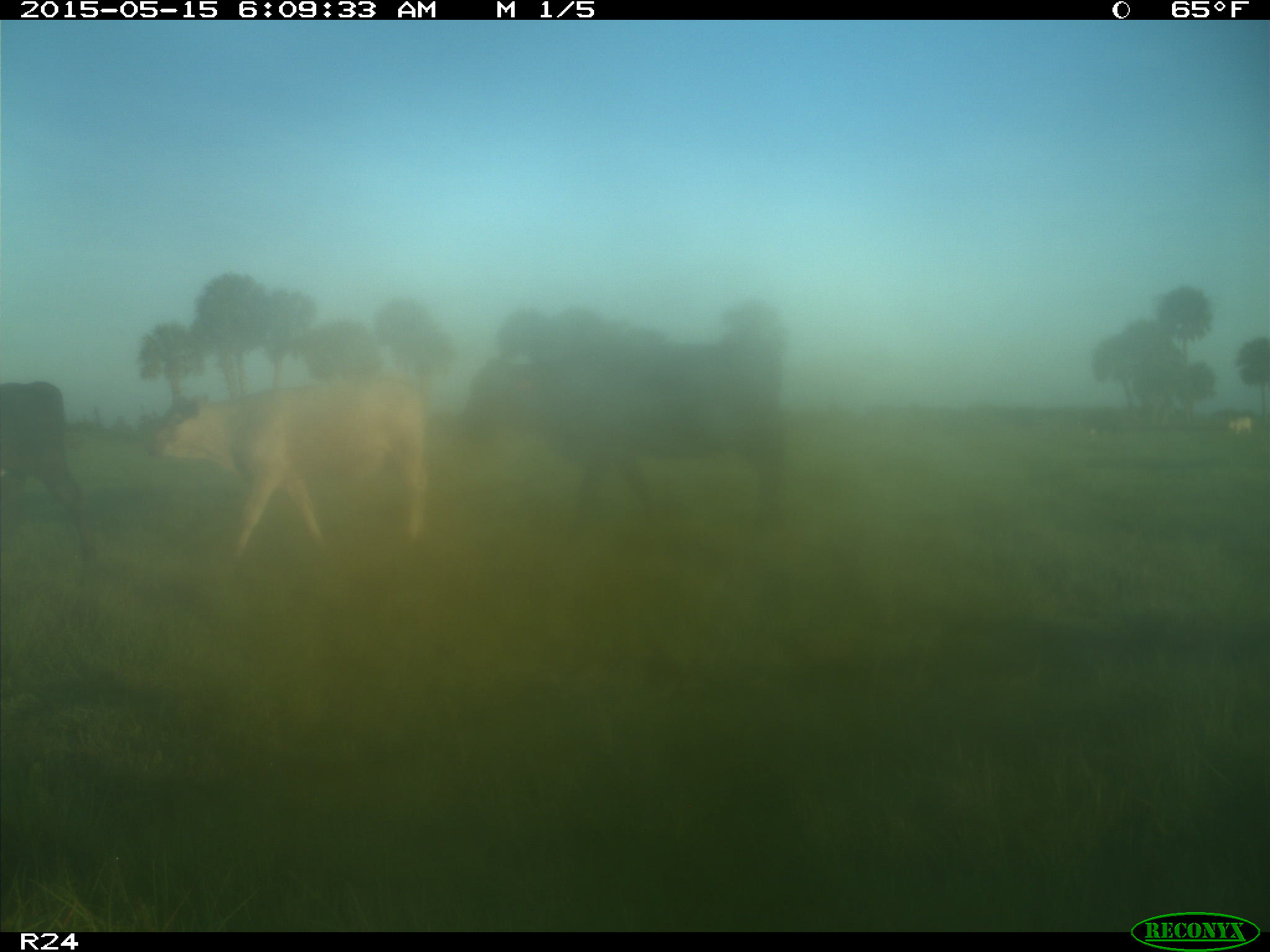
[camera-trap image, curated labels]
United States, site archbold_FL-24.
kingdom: Animalia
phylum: Chordata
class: Mammalia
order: Artiodactyla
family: Bovidae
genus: Bos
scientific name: Bos taurus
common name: domestic cow